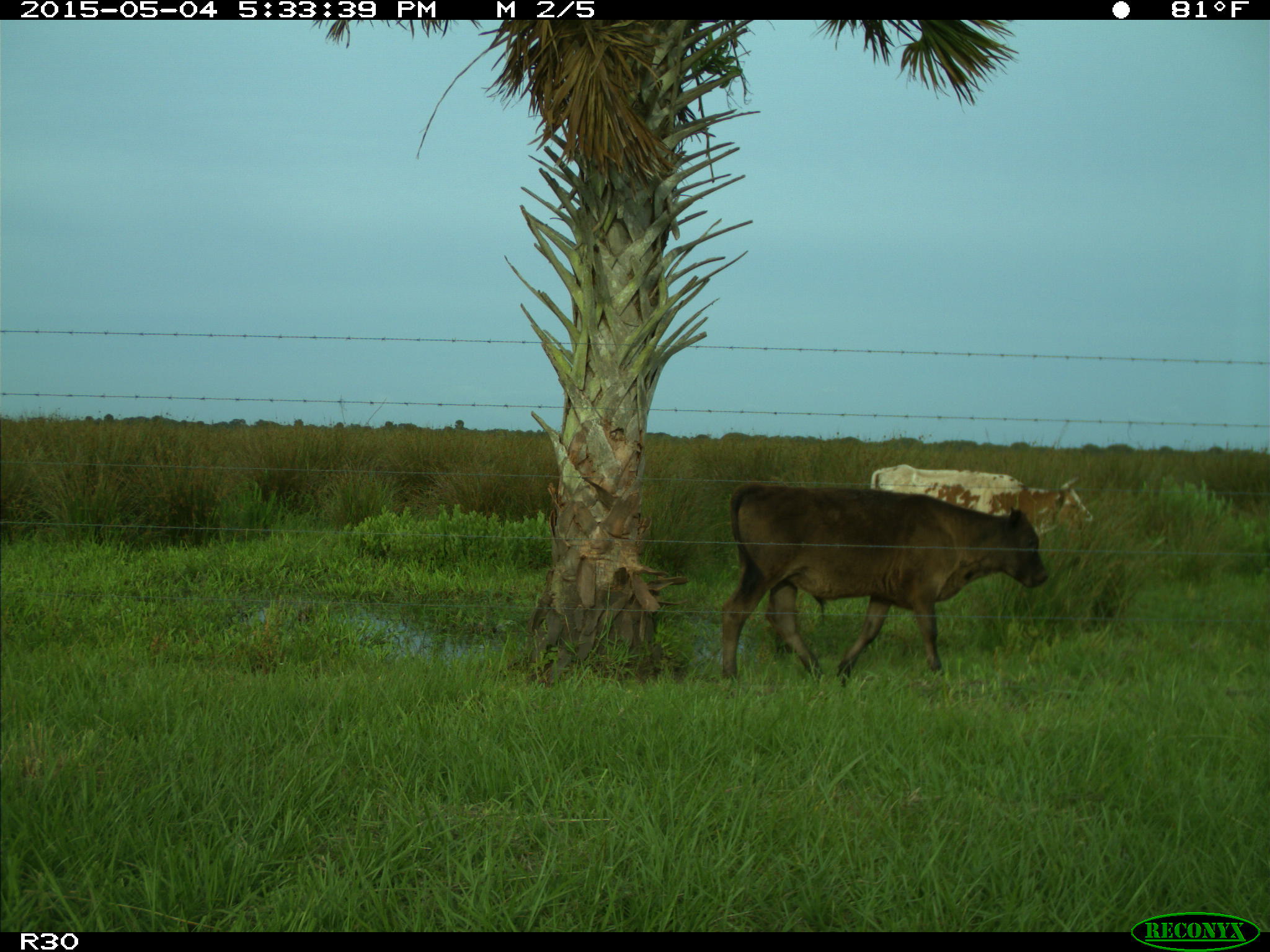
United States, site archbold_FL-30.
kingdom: Animalia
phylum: Chordata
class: Mammalia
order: Artiodactyla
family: Bovidae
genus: Bos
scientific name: Bos taurus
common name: domestic cow